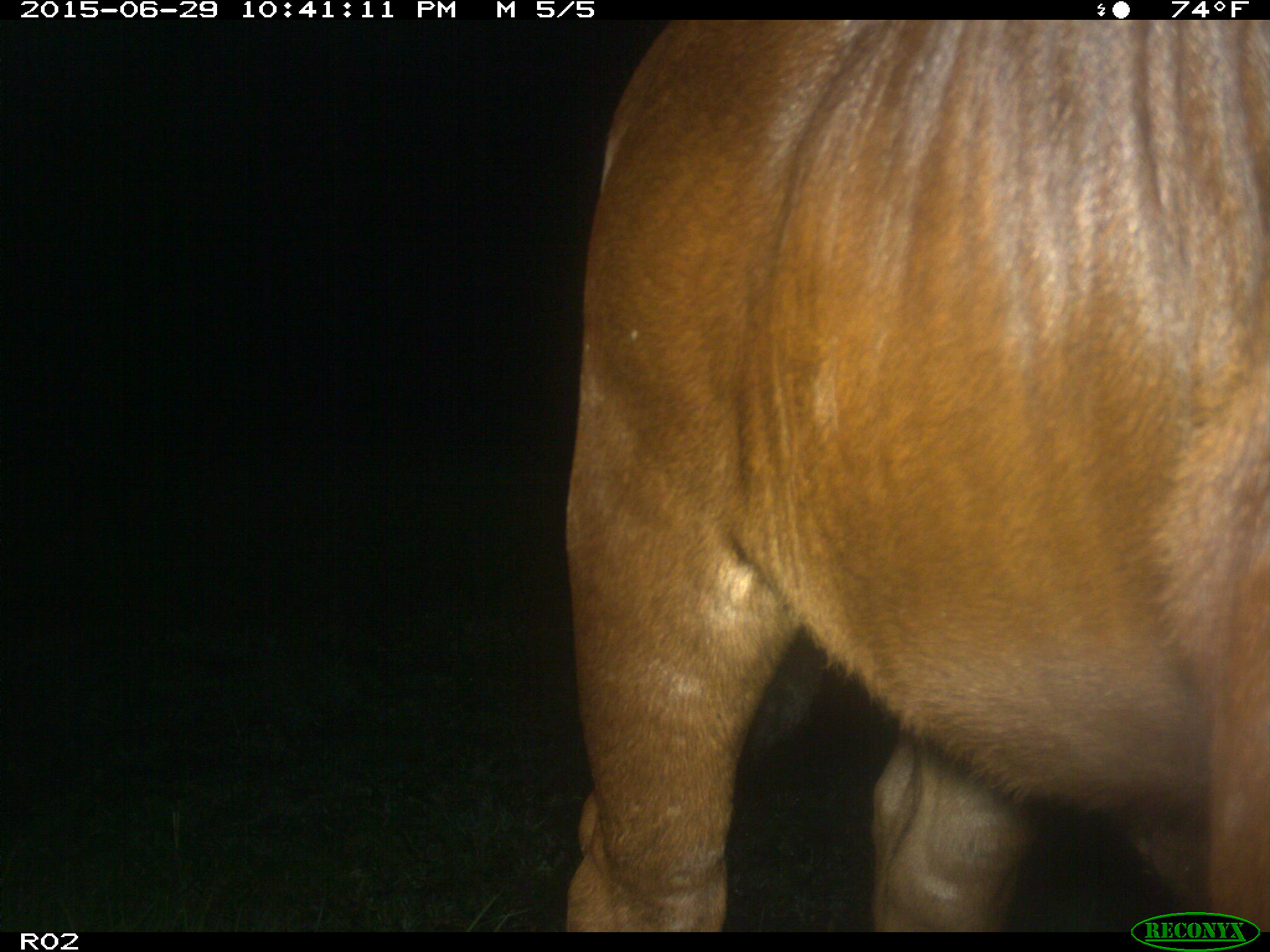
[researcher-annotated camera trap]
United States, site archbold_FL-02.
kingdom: Animalia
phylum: Chordata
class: Mammalia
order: Artiodactyla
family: Bovidae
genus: Bos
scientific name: Bos taurus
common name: domestic cow